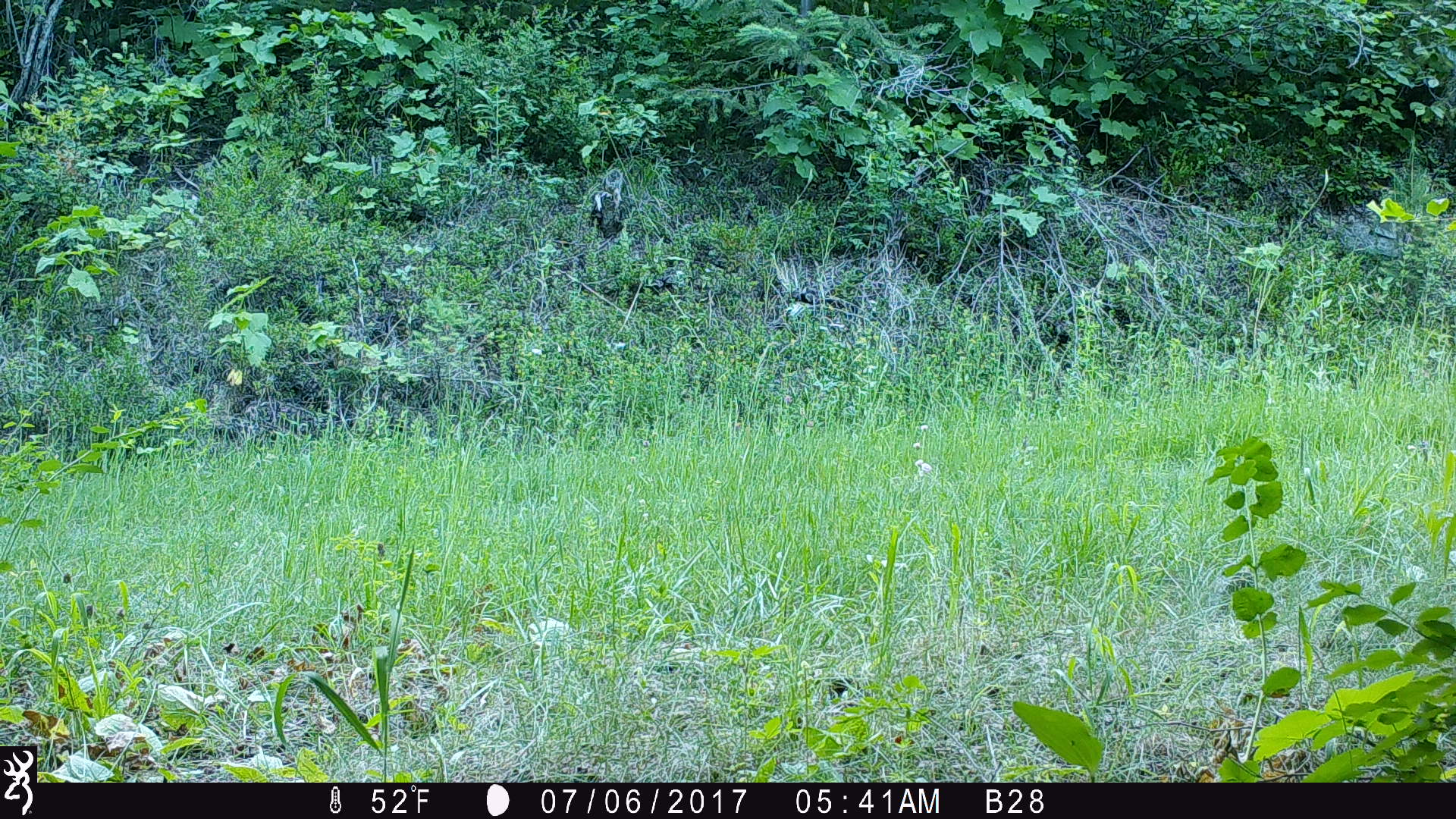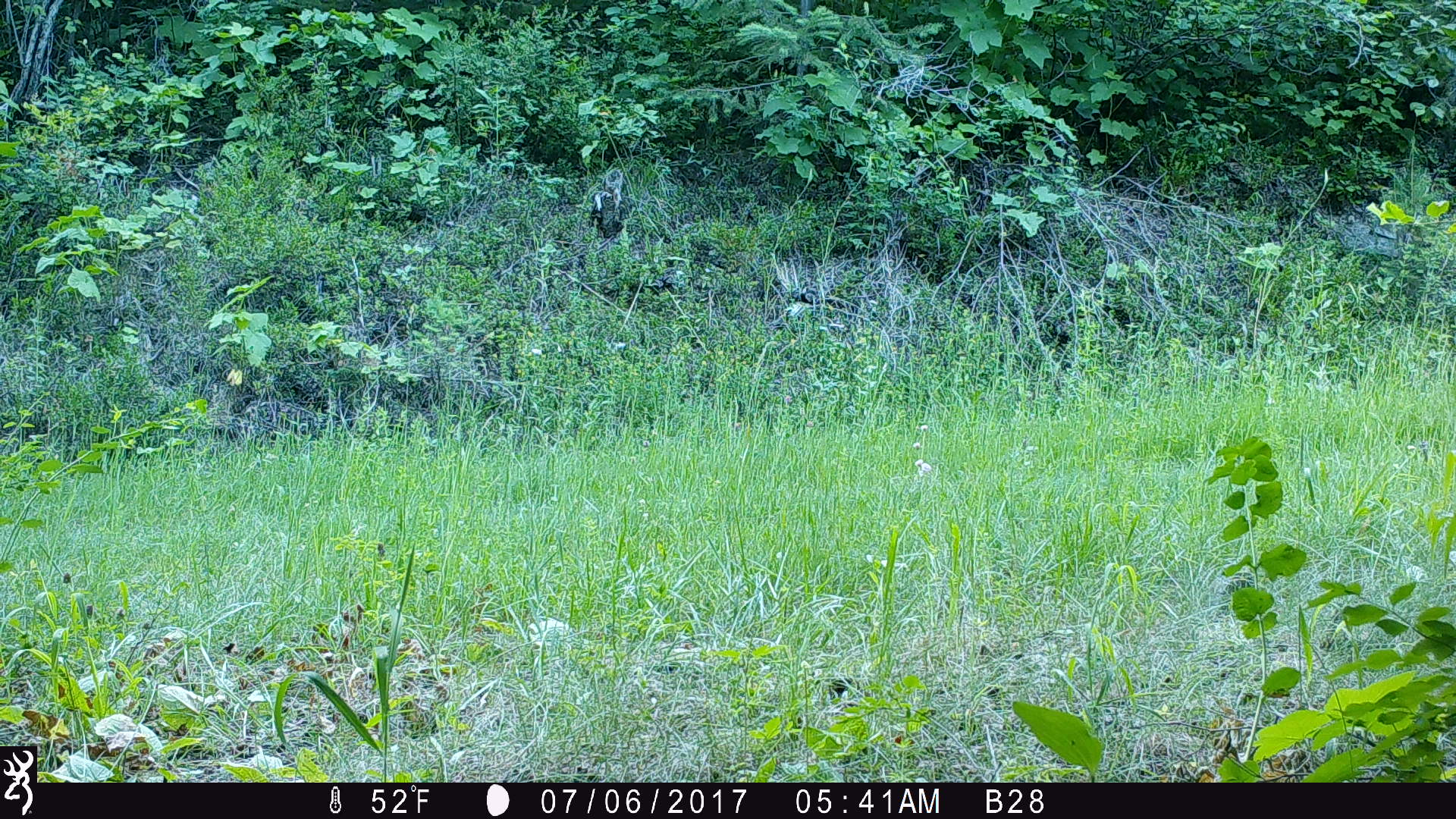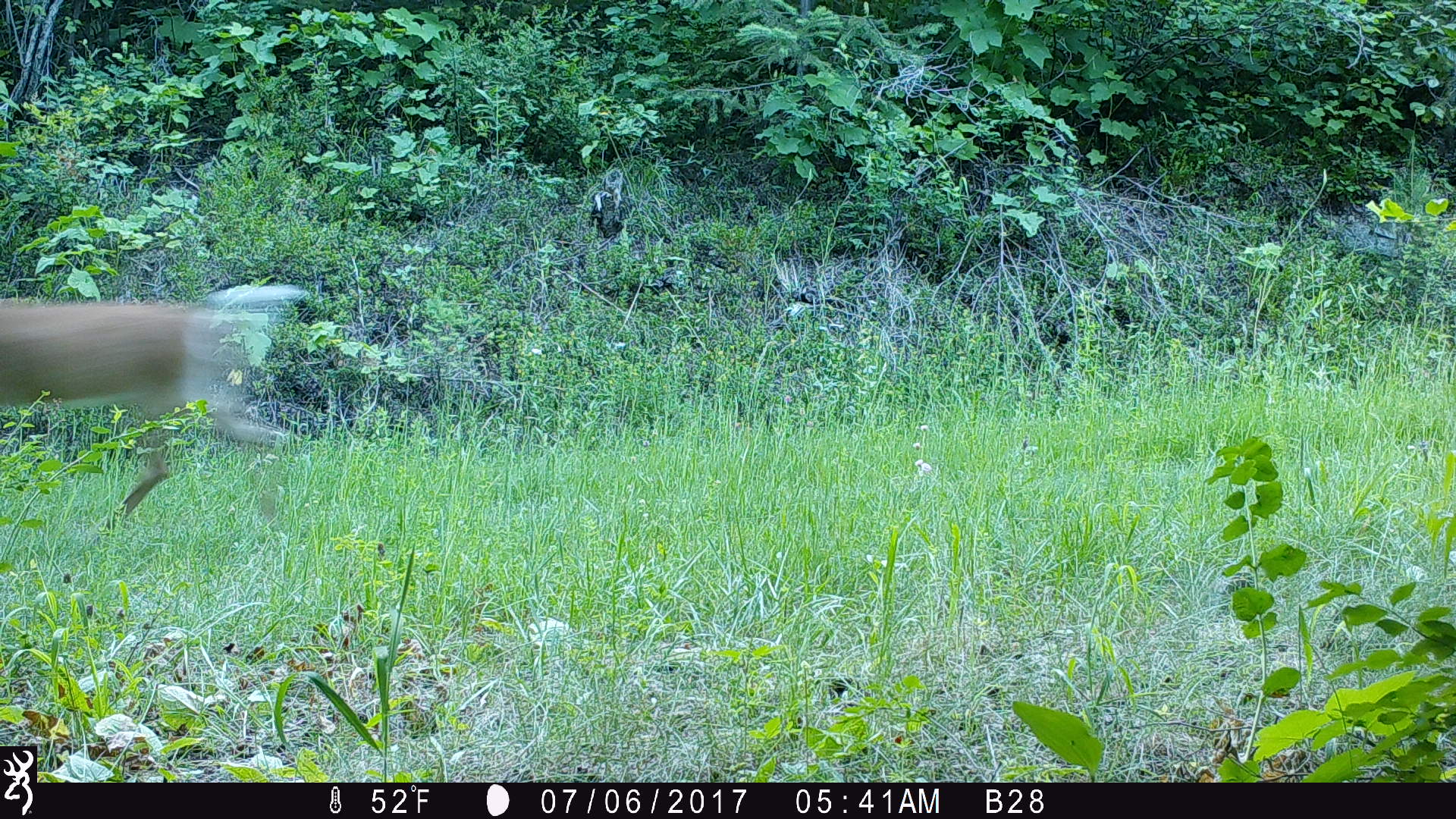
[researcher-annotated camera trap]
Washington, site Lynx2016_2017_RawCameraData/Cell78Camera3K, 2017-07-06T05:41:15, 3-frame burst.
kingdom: Animalia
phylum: Chordata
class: Mammalia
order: Artiodactyla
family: Cervidae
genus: Odocoileus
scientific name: Odocoileus virginianus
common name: white-tailed deer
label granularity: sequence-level